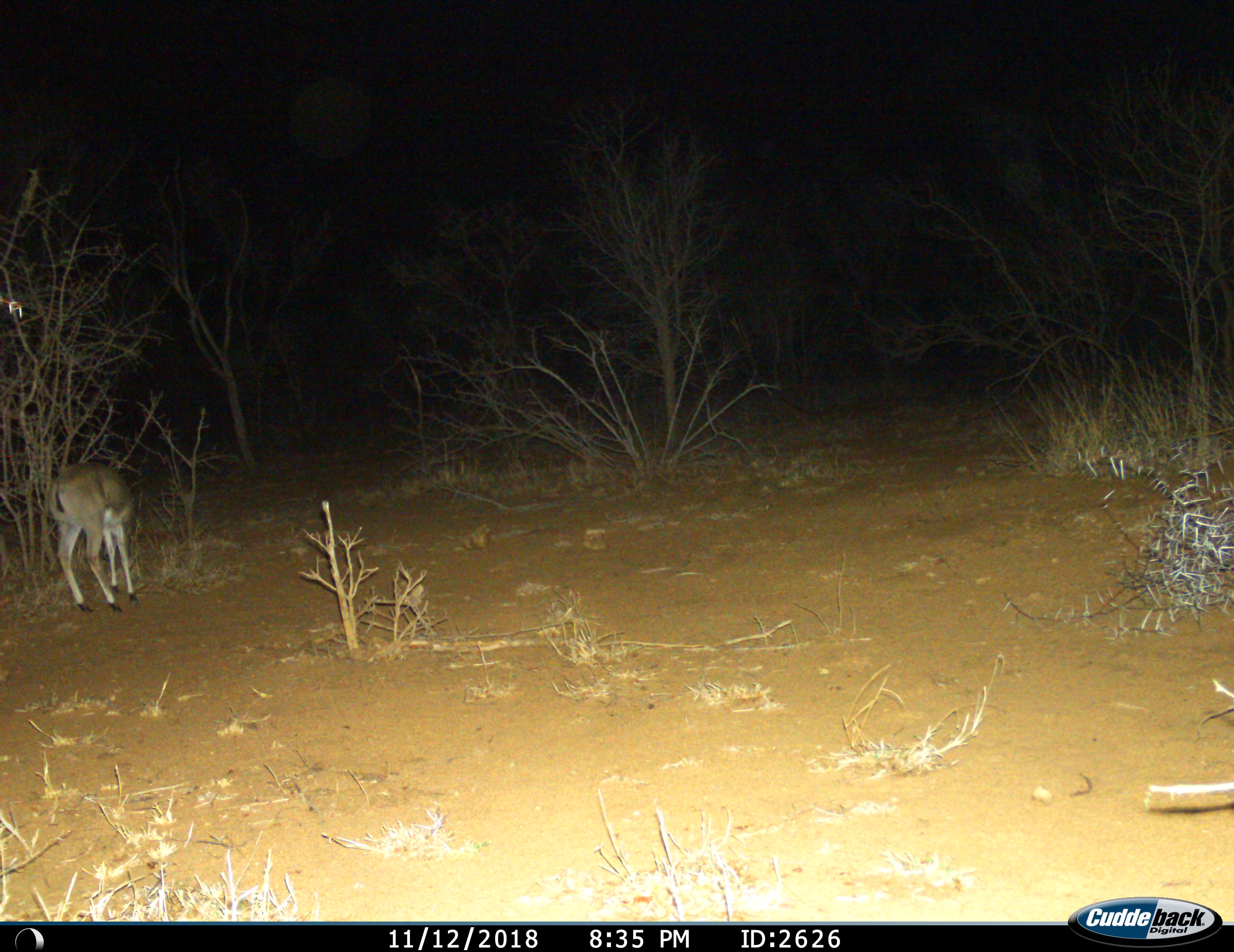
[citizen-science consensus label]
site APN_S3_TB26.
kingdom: Animalia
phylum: Chordata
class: Mammalia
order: Artiodactyla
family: Bovidae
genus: Sylvicapra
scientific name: Sylvicapra grimmia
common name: common duiker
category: duikercommongrey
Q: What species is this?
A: Duikercommongrey (common duiker) (Sylvicapra grimmia).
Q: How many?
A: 1.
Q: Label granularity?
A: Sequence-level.